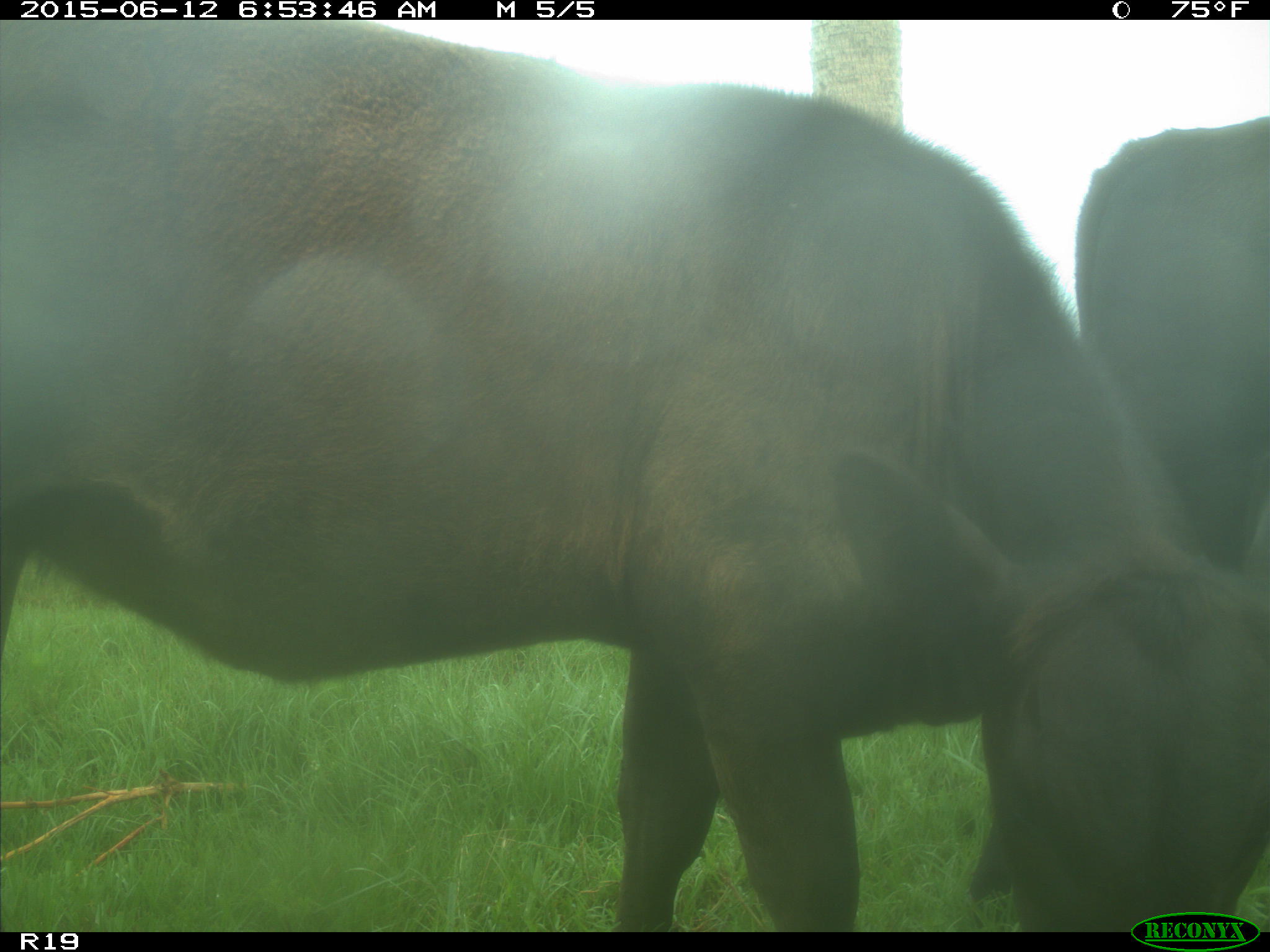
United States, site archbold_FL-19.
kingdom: Animalia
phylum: Chordata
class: Mammalia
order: Artiodactyla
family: Bovidae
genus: Bos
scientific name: Bos taurus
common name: domestic cow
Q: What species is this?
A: Bos taurus (domestic cow).